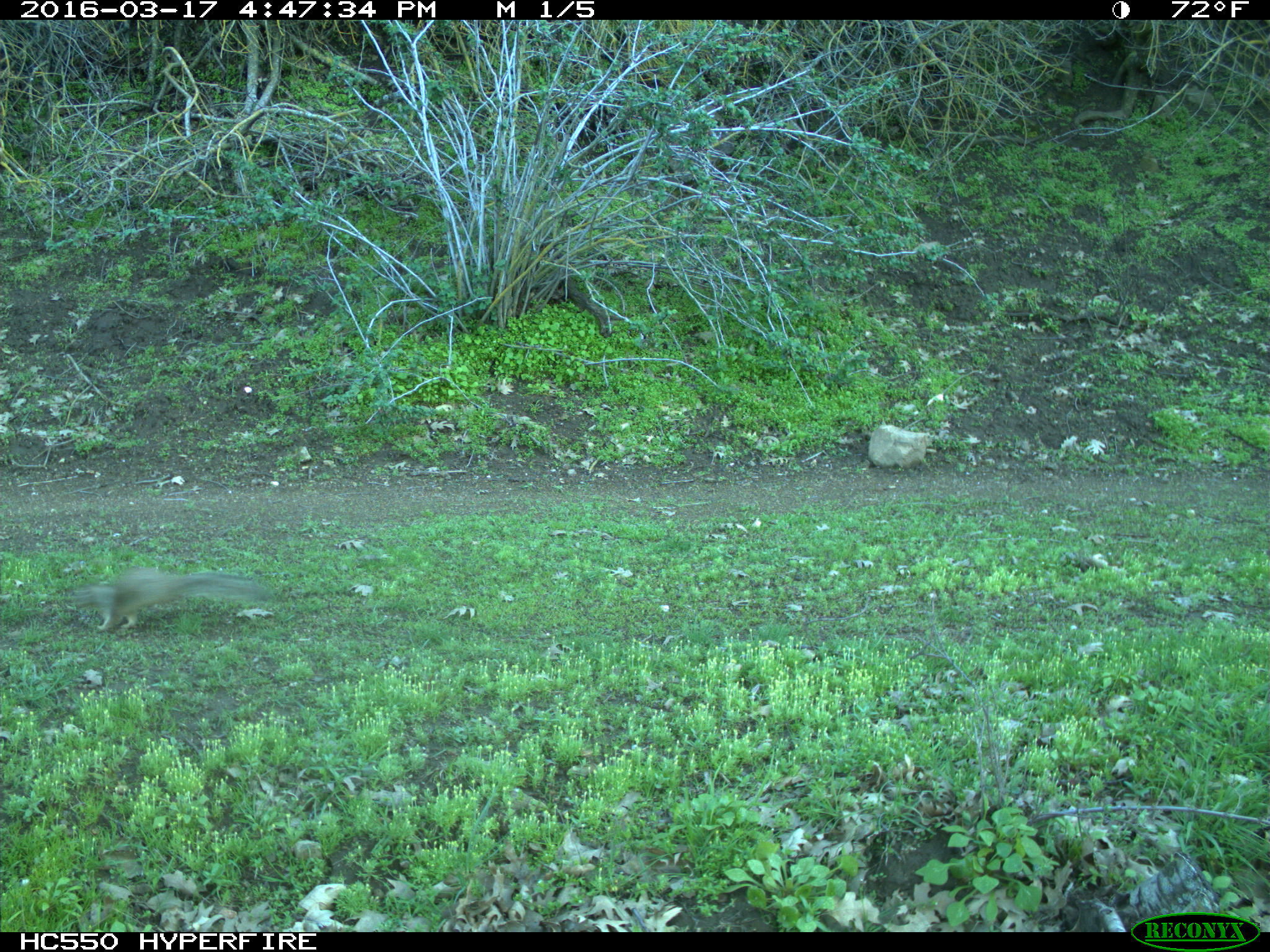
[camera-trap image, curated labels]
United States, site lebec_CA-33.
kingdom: Animalia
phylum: Chordata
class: Mammalia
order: Rodentia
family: Sciuridae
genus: Otospermophilus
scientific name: Otospermophilus beecheyi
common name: california ground squirrel